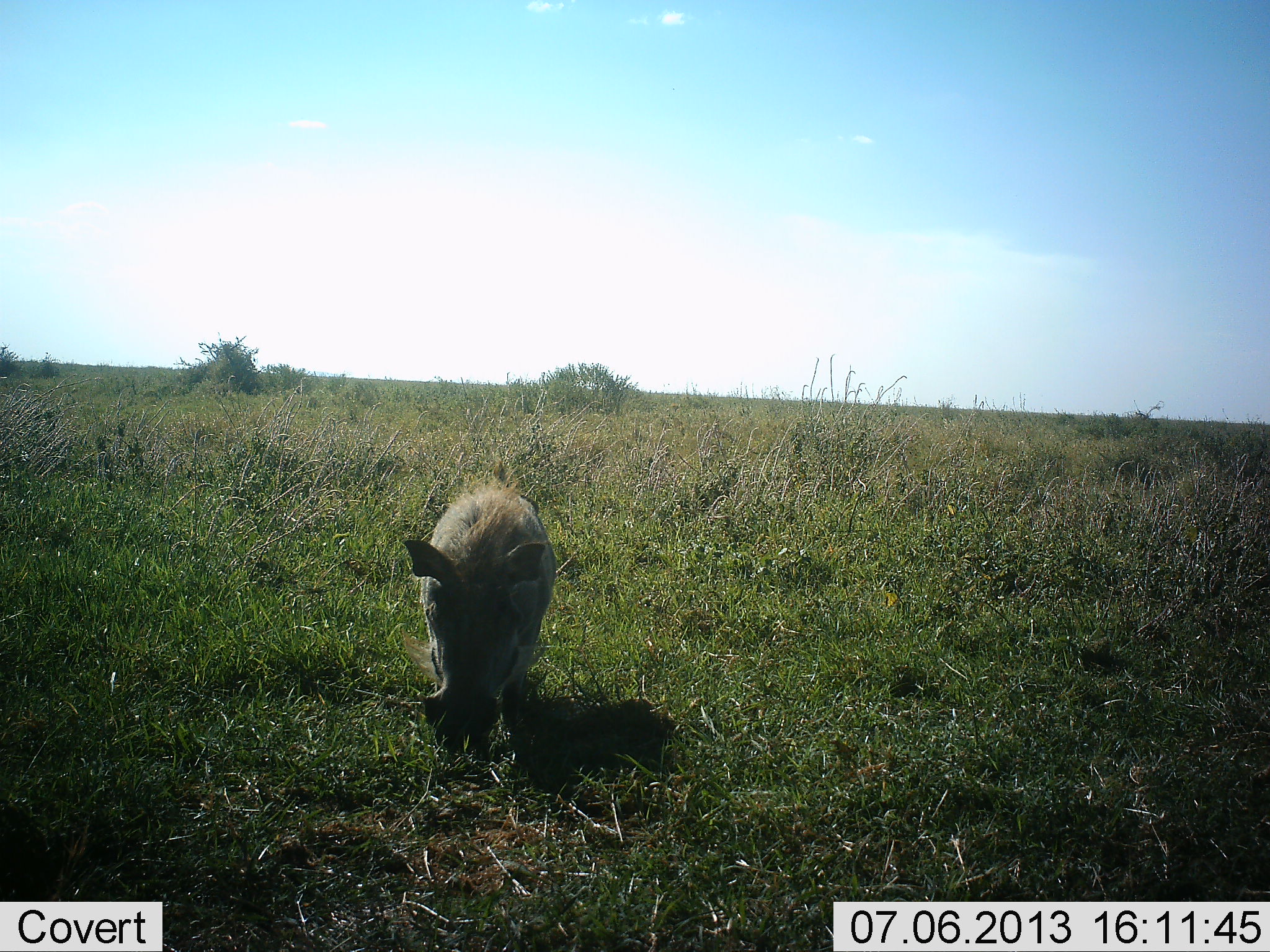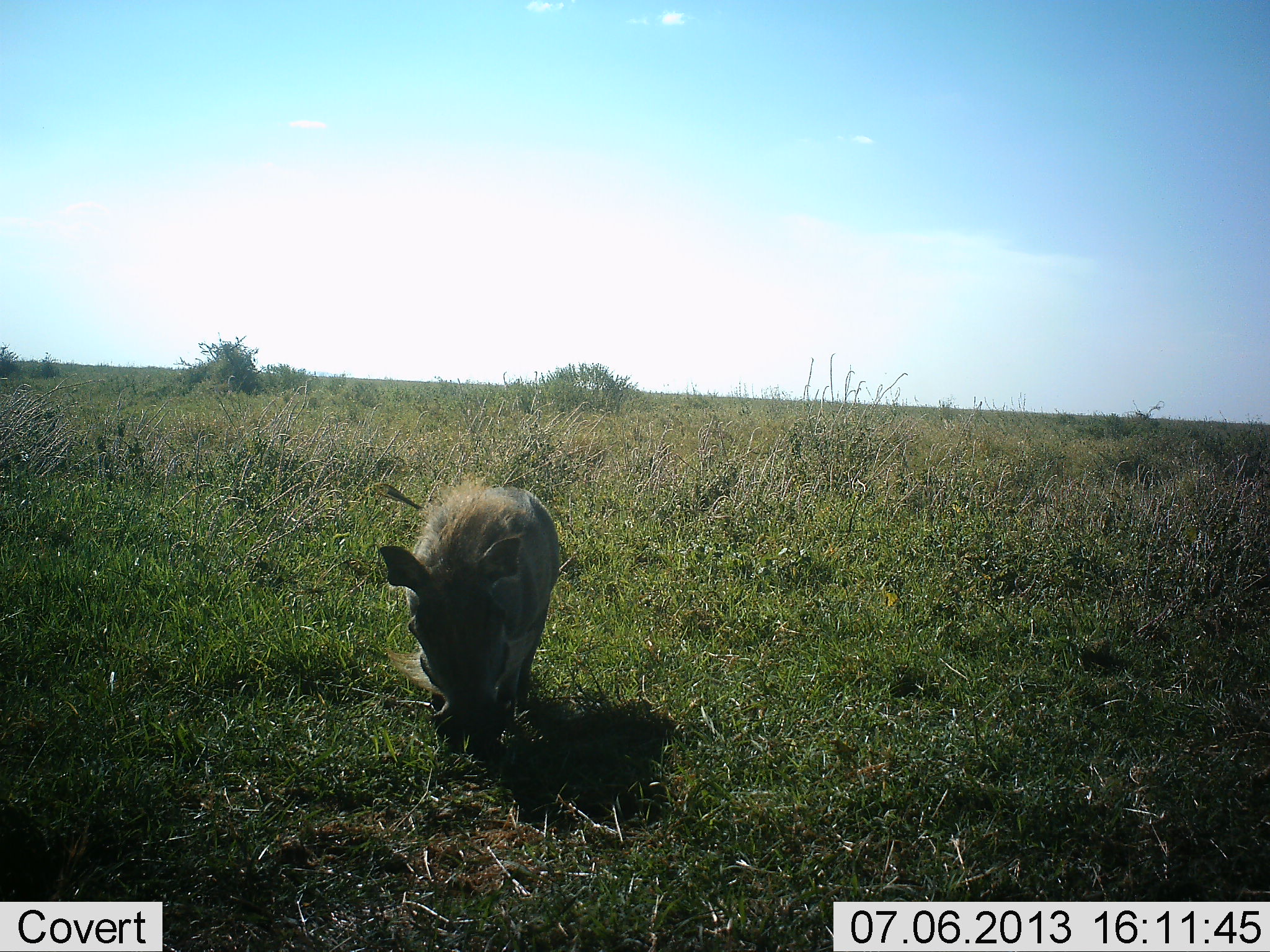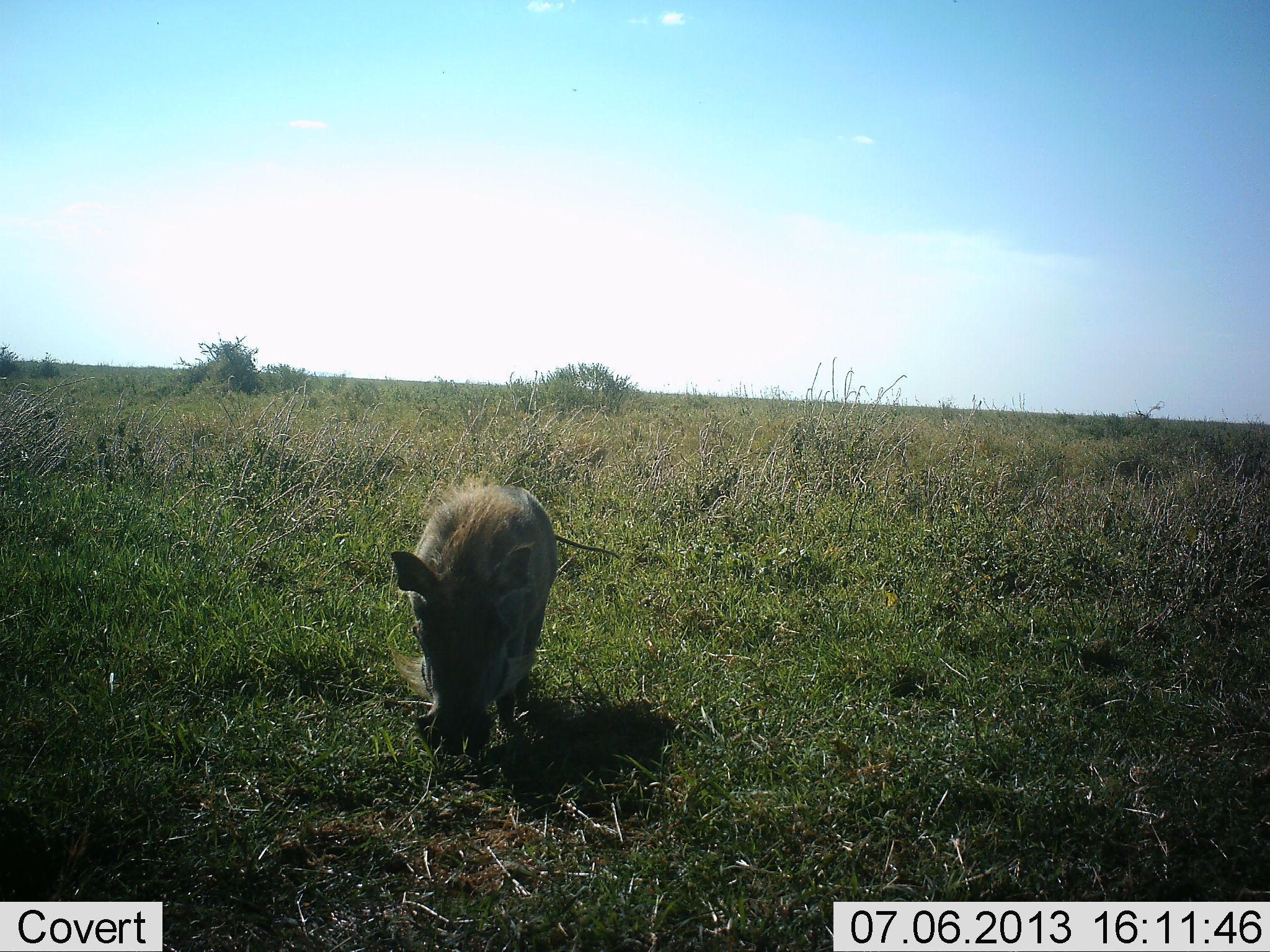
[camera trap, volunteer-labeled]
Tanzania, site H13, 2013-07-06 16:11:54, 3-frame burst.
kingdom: Animalia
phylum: Chordata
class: Mammalia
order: Artiodactyla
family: Suidae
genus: Phacochoerus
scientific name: Phacochoerus africanus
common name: warthog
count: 1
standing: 28%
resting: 0%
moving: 25%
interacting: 0%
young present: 3%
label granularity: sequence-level